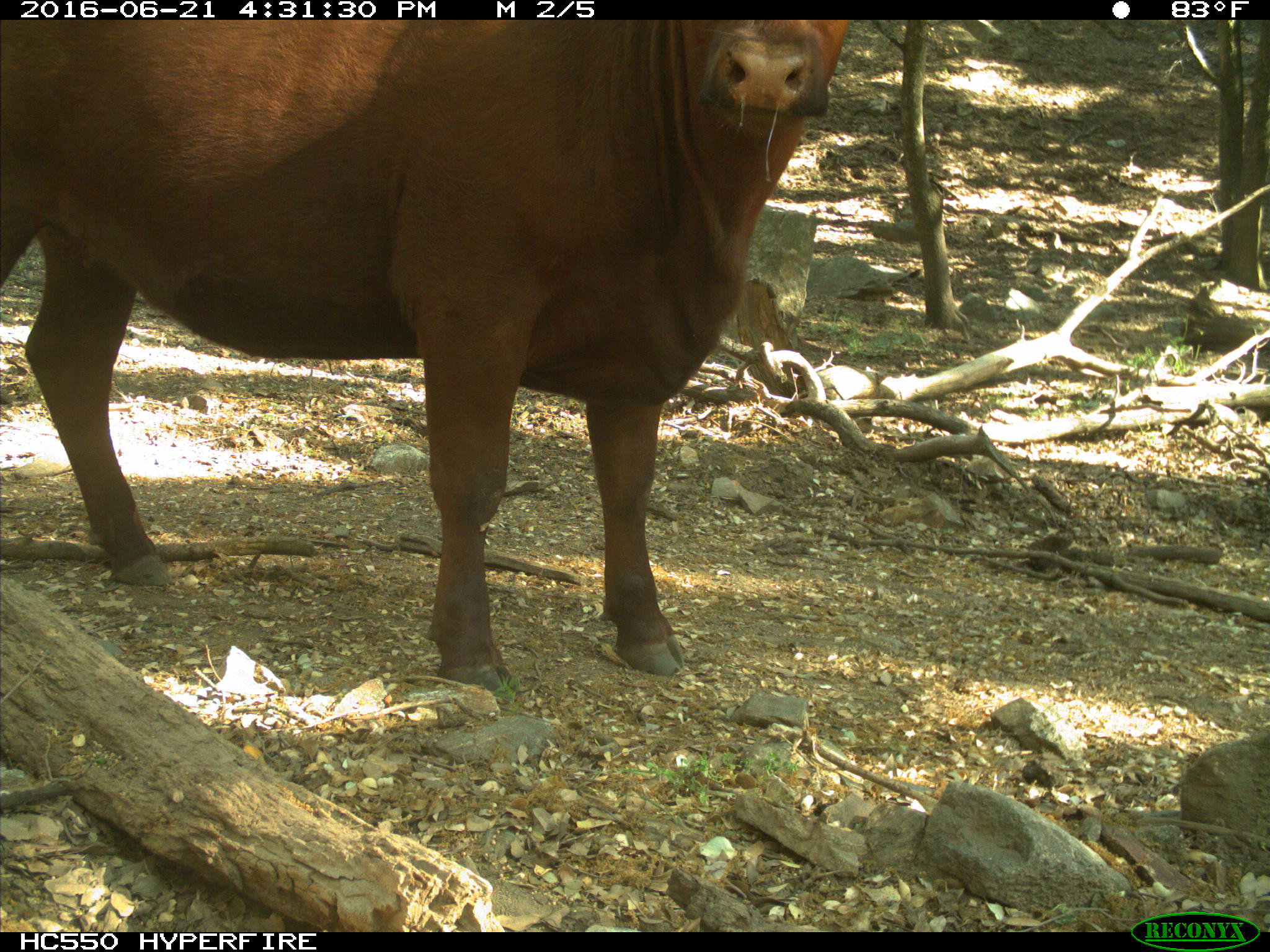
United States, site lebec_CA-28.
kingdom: Animalia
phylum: Chordata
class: Mammalia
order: Artiodactyla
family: Bovidae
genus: Bos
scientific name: Bos taurus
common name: domestic cow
Bos taurus (domestic cow).